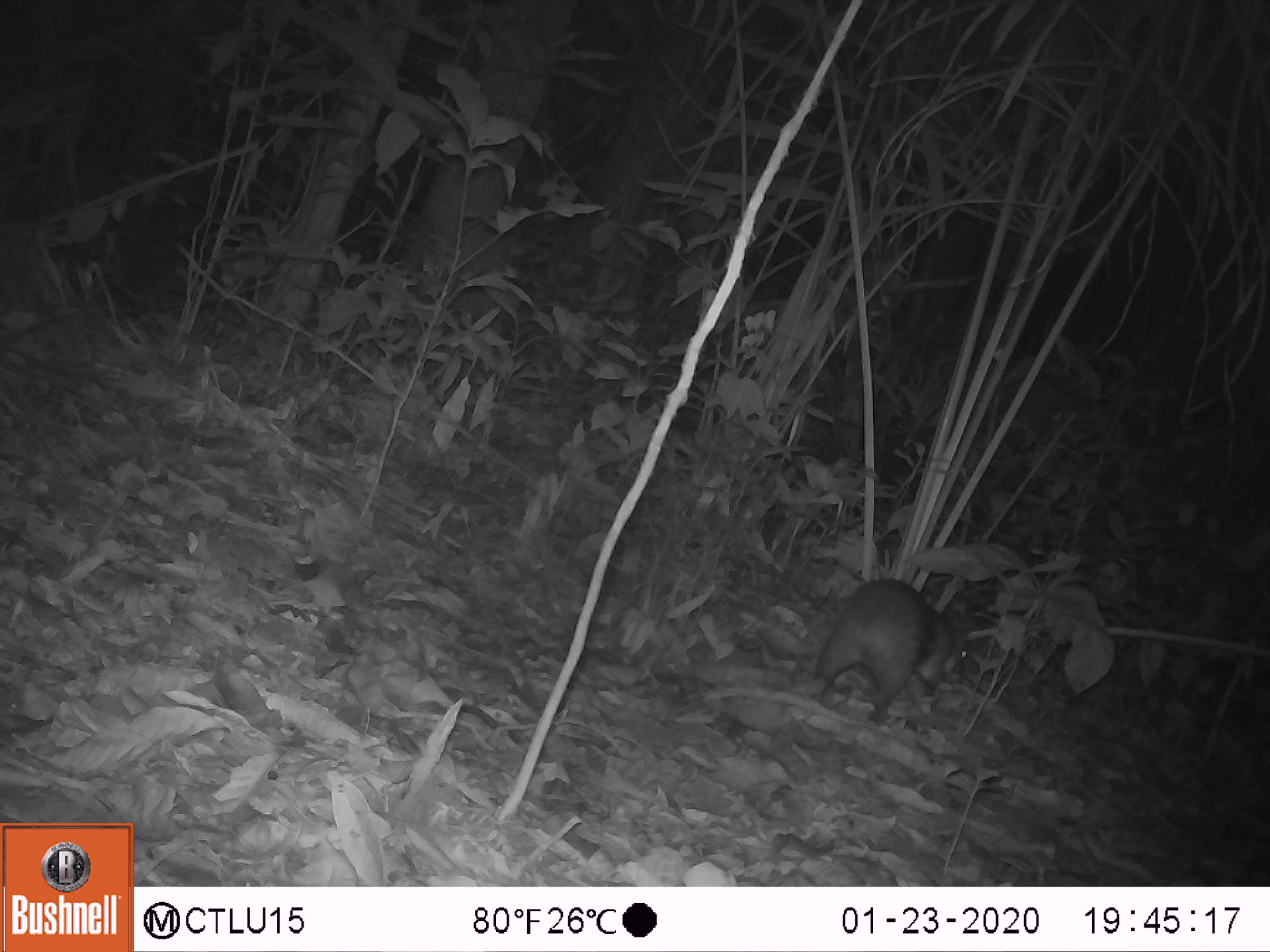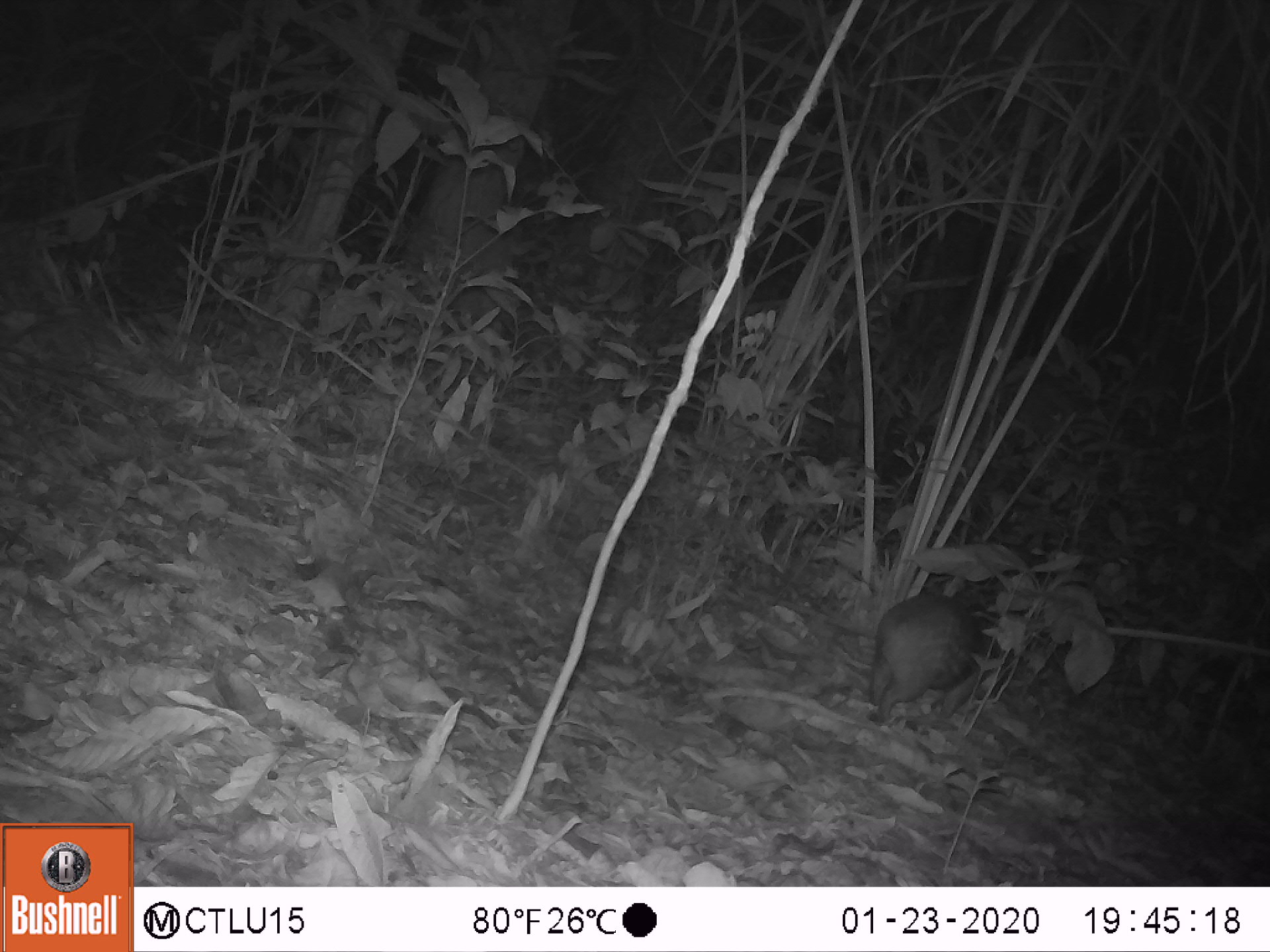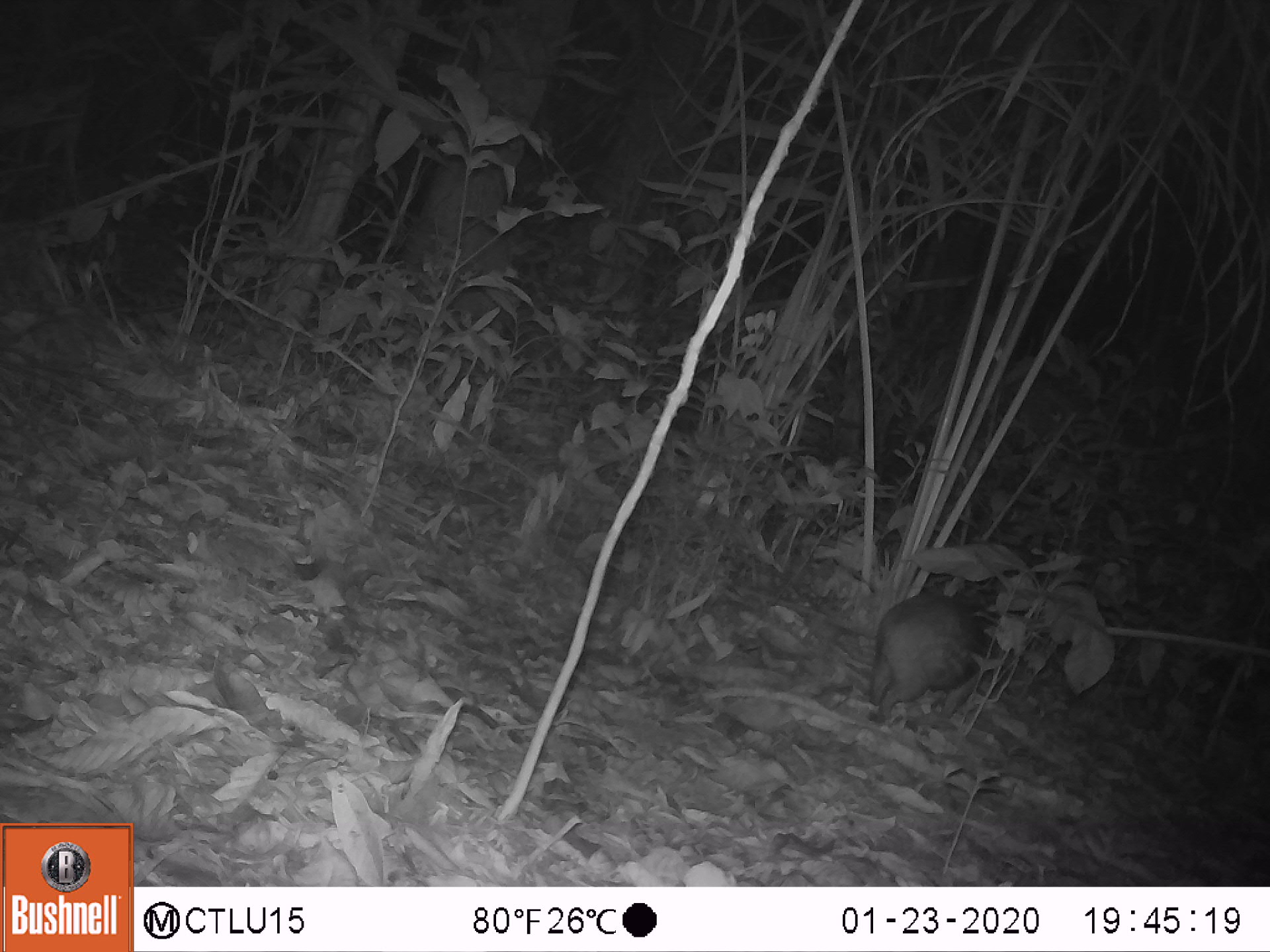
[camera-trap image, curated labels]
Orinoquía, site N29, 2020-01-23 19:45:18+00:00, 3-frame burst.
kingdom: Animalia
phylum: Chordata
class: Mammalia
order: Rodentia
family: Cuniculidae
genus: Cuniculus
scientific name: Cuniculus paca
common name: spotted paca